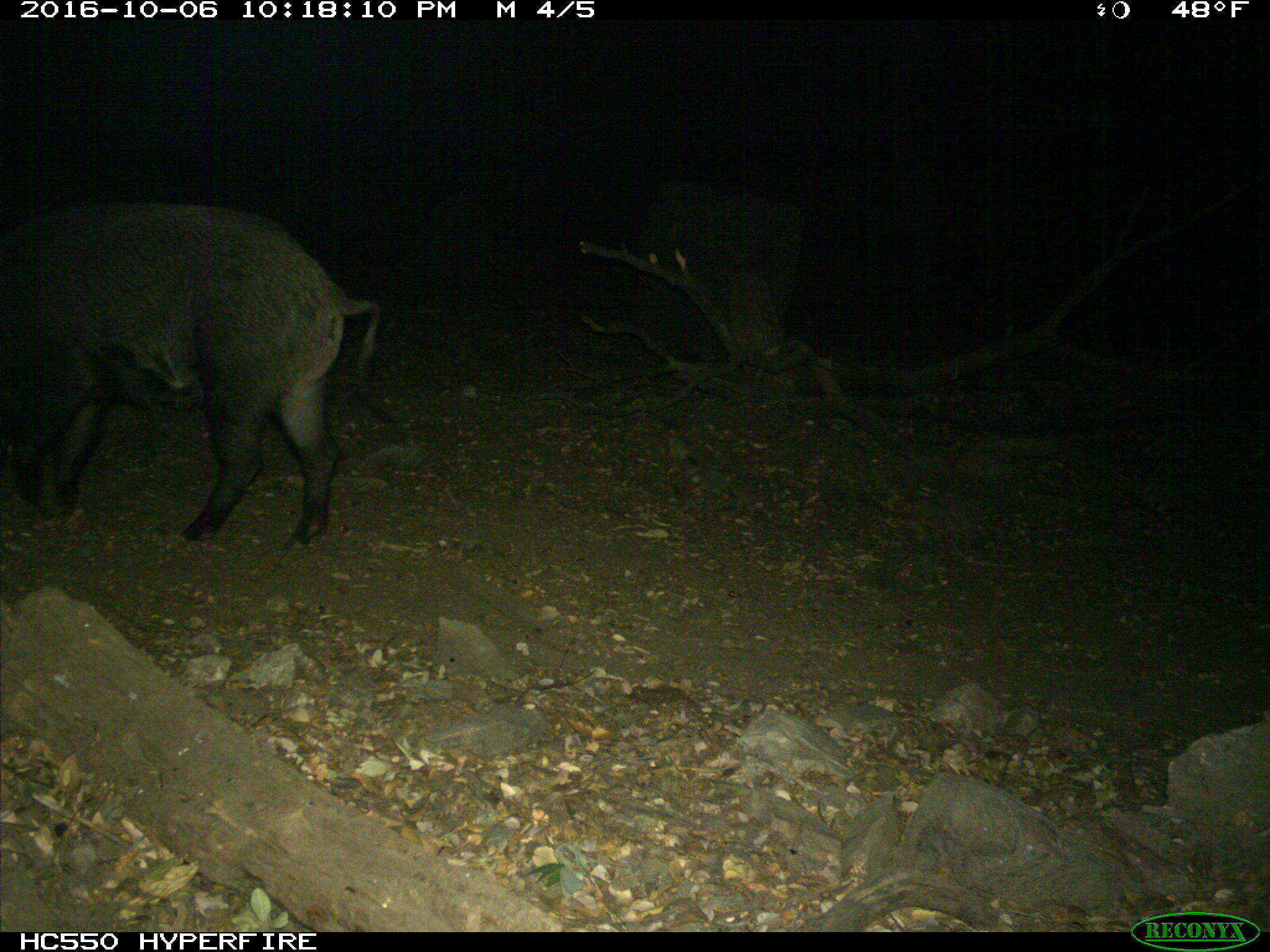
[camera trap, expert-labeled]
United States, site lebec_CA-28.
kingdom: Animalia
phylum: Chordata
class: Mammalia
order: Artiodactyla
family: Suidae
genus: Sus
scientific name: Sus scrofa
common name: wild boar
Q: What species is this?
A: Sus scrofa (wild boar).